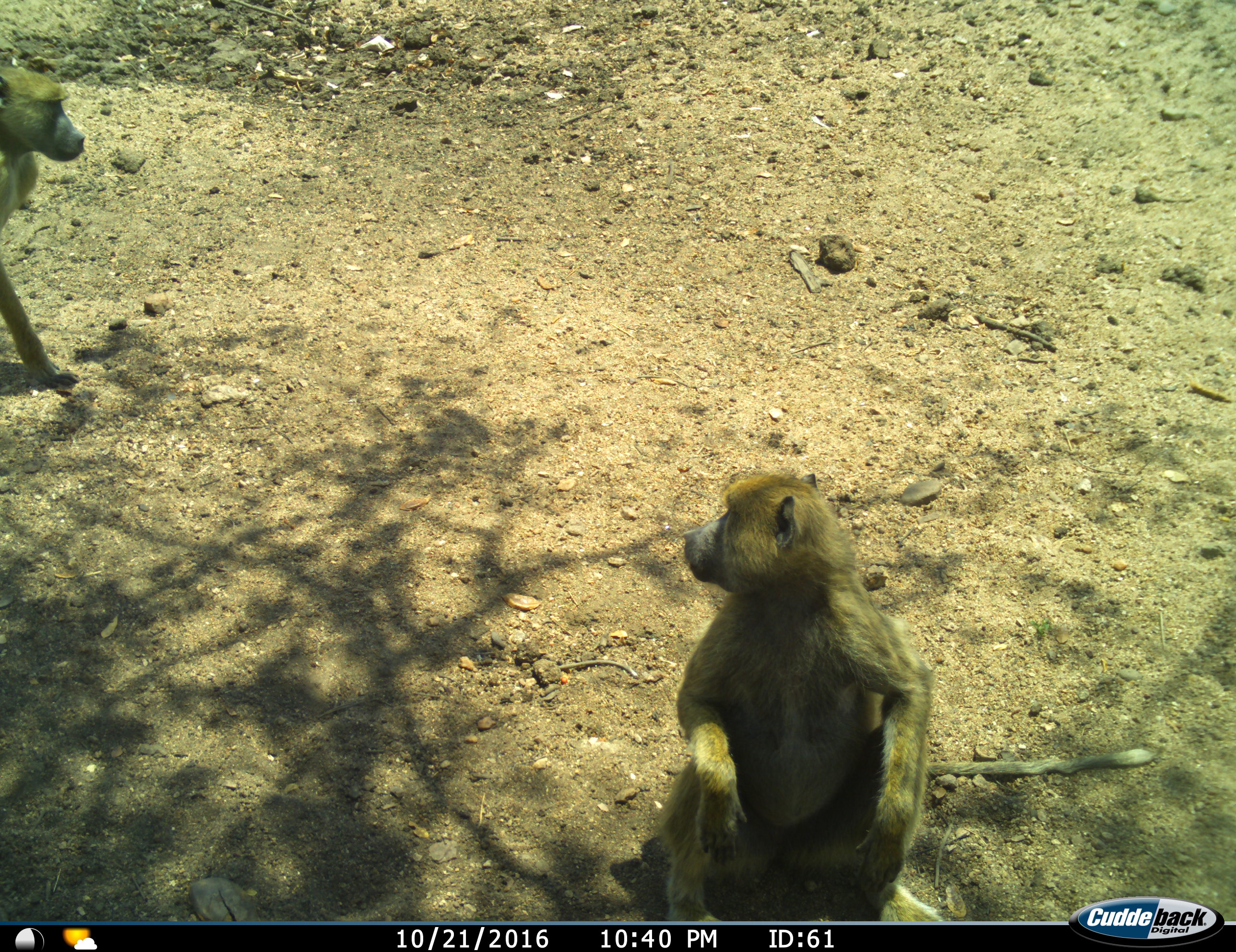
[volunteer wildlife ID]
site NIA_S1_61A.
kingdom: Animalia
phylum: Chordata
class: Mammalia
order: Primates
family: Cercopithecidae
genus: Papio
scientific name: Papio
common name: baboon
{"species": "baboon (Papio)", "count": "2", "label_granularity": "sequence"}